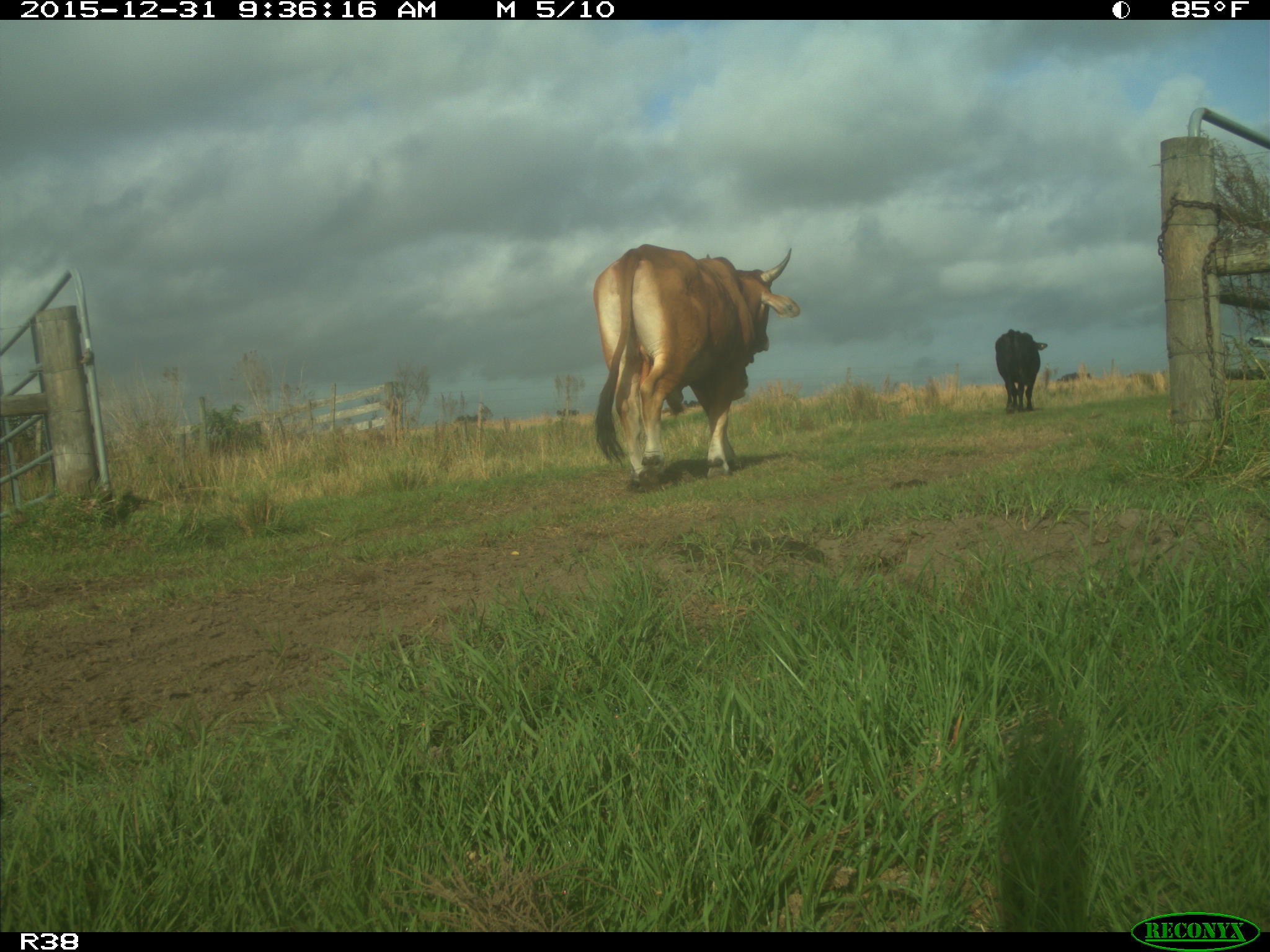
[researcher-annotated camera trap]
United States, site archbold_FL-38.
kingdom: Animalia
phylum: Chordata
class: Mammalia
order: Artiodactyla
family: Bovidae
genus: Bos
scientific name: Bos taurus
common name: domestic cow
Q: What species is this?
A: Bos taurus (domestic cow).